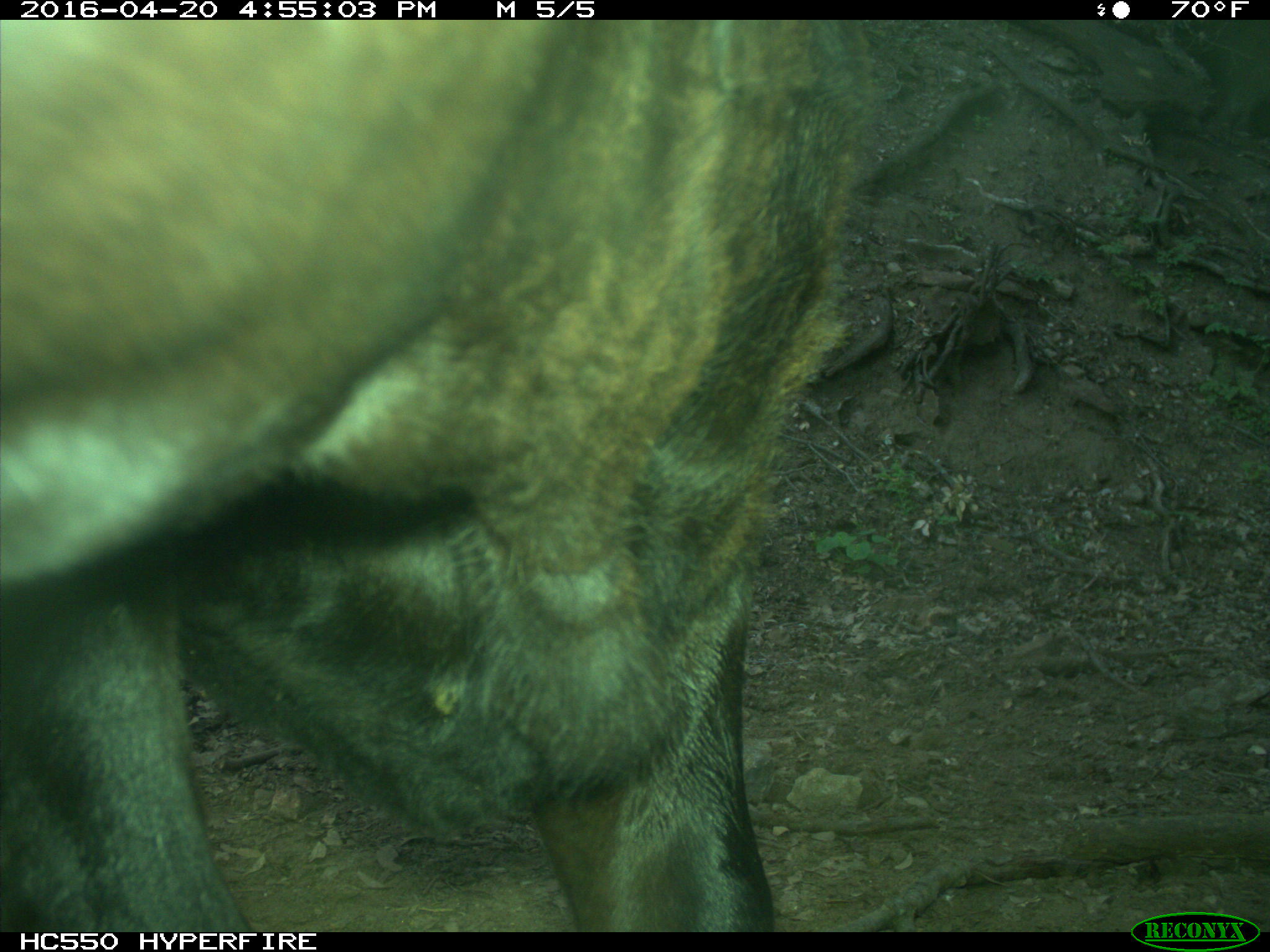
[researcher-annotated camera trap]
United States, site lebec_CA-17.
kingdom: Animalia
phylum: Chordata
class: Mammalia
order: Artiodactyla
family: Bovidae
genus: Bos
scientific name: Bos taurus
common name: domestic cow